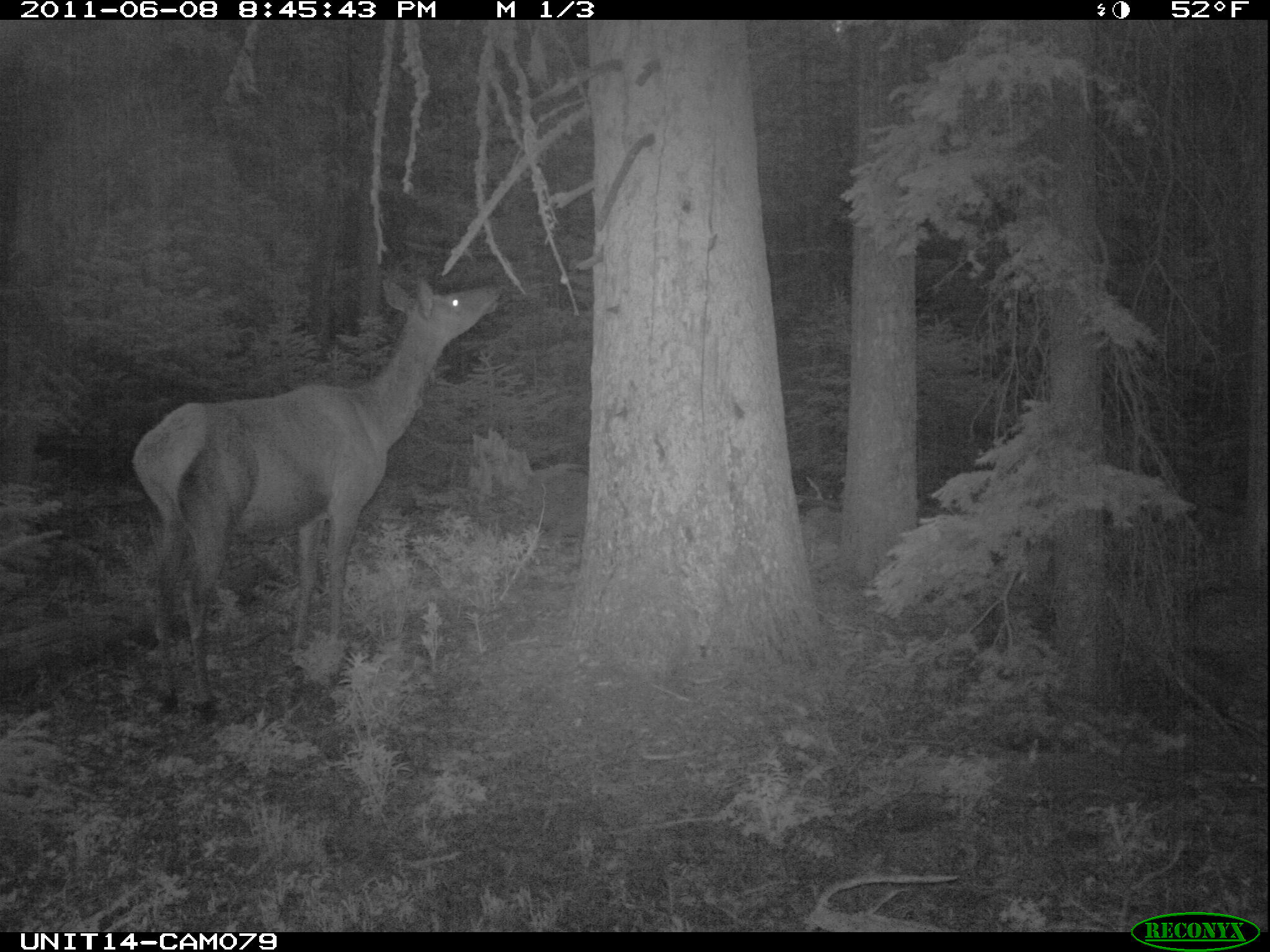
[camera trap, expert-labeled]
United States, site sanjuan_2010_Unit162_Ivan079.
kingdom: Animalia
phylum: Chordata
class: Mammalia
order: Artiodactyla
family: Cervidae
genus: Cervus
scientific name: Cervus elaphus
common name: red deer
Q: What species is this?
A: Cervus elaphus (red deer).